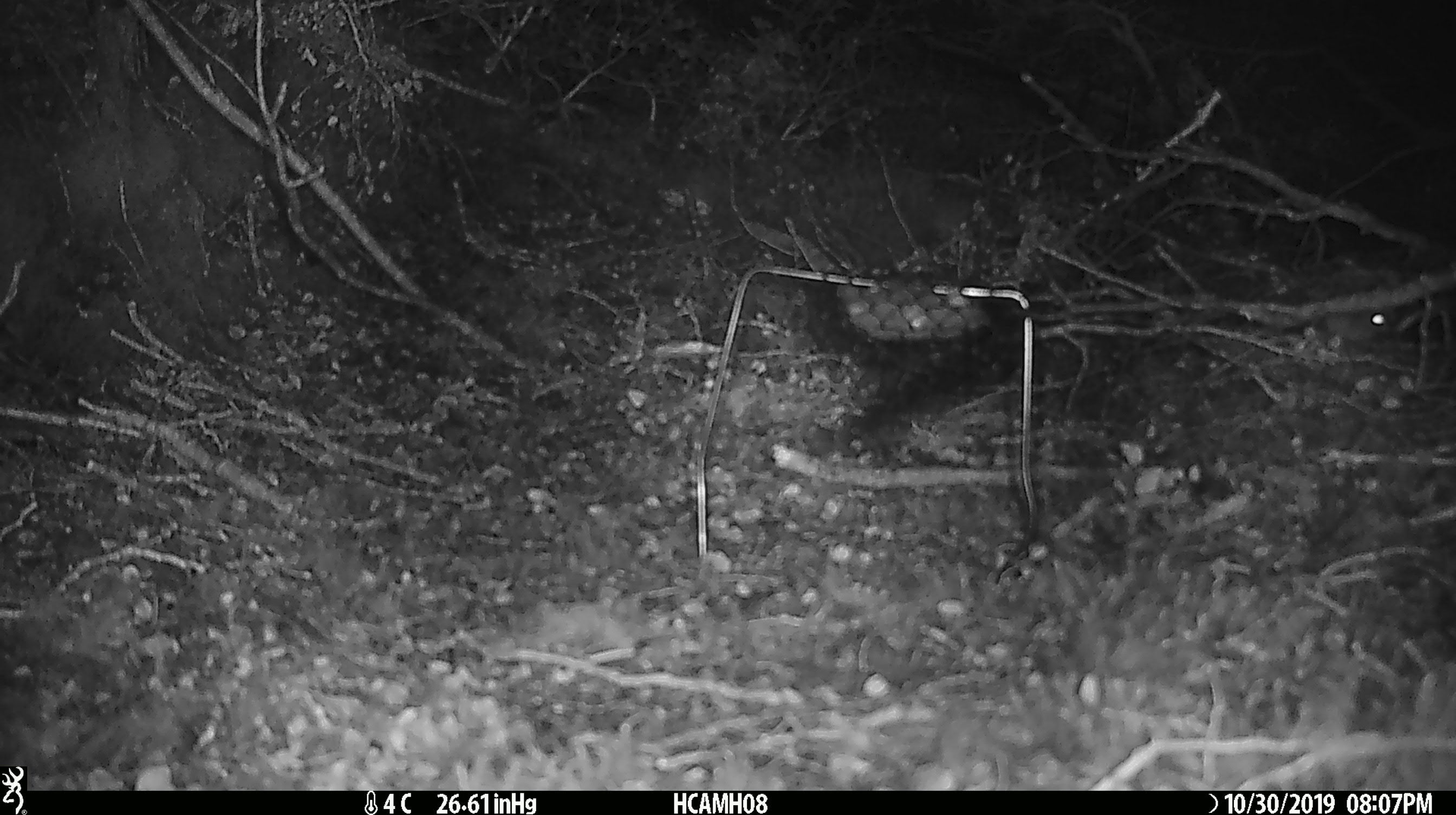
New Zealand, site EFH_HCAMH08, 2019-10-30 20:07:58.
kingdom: Animalia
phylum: Chordata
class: Mammalia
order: Rodentia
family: Muridae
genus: Mus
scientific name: Mus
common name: mouse